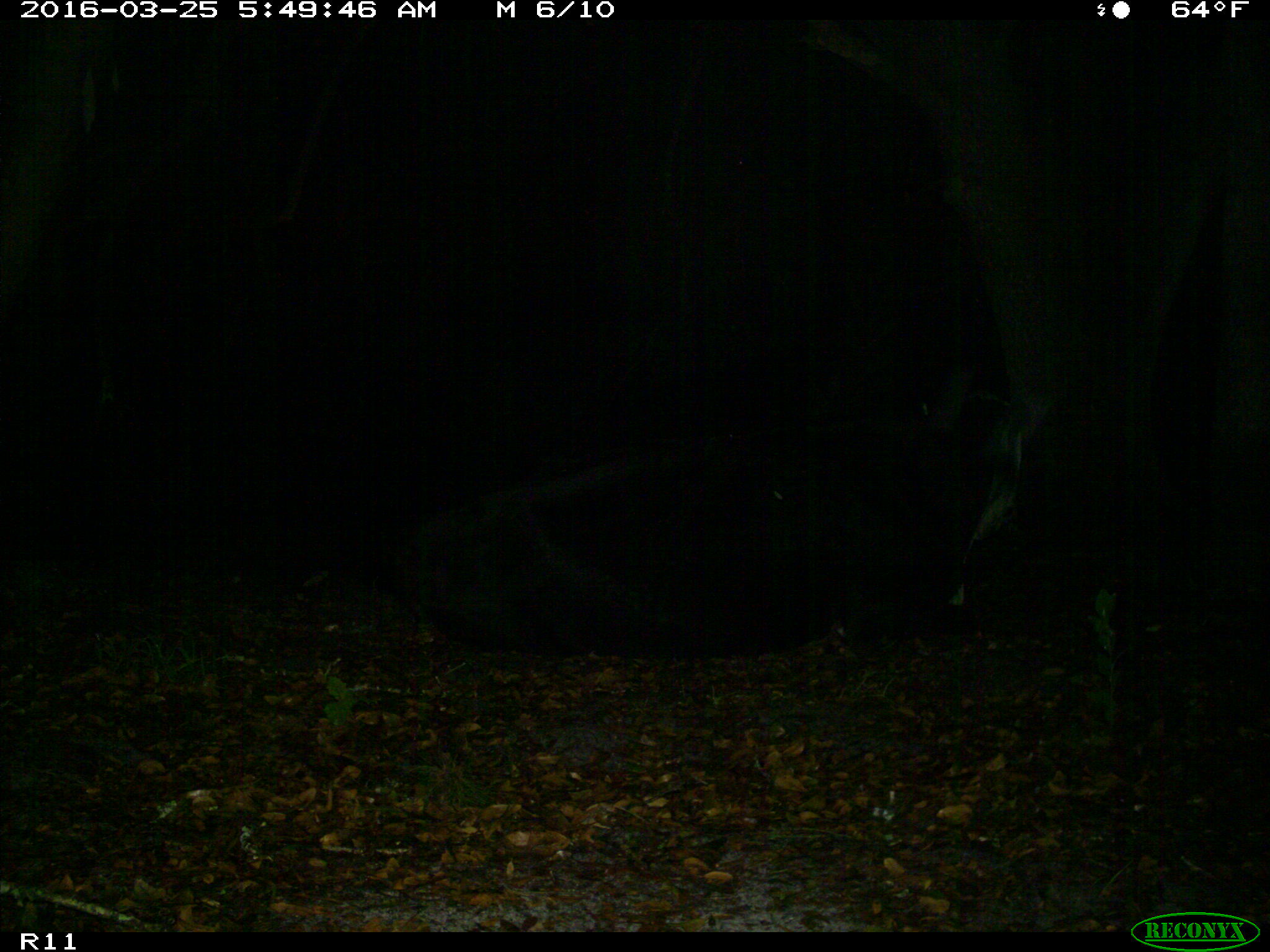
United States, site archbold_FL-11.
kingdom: Animalia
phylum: Chordata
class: Mammalia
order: Artiodactyla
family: Bovidae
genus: Bos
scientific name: Bos taurus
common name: domestic cow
Bos taurus (domestic cow).